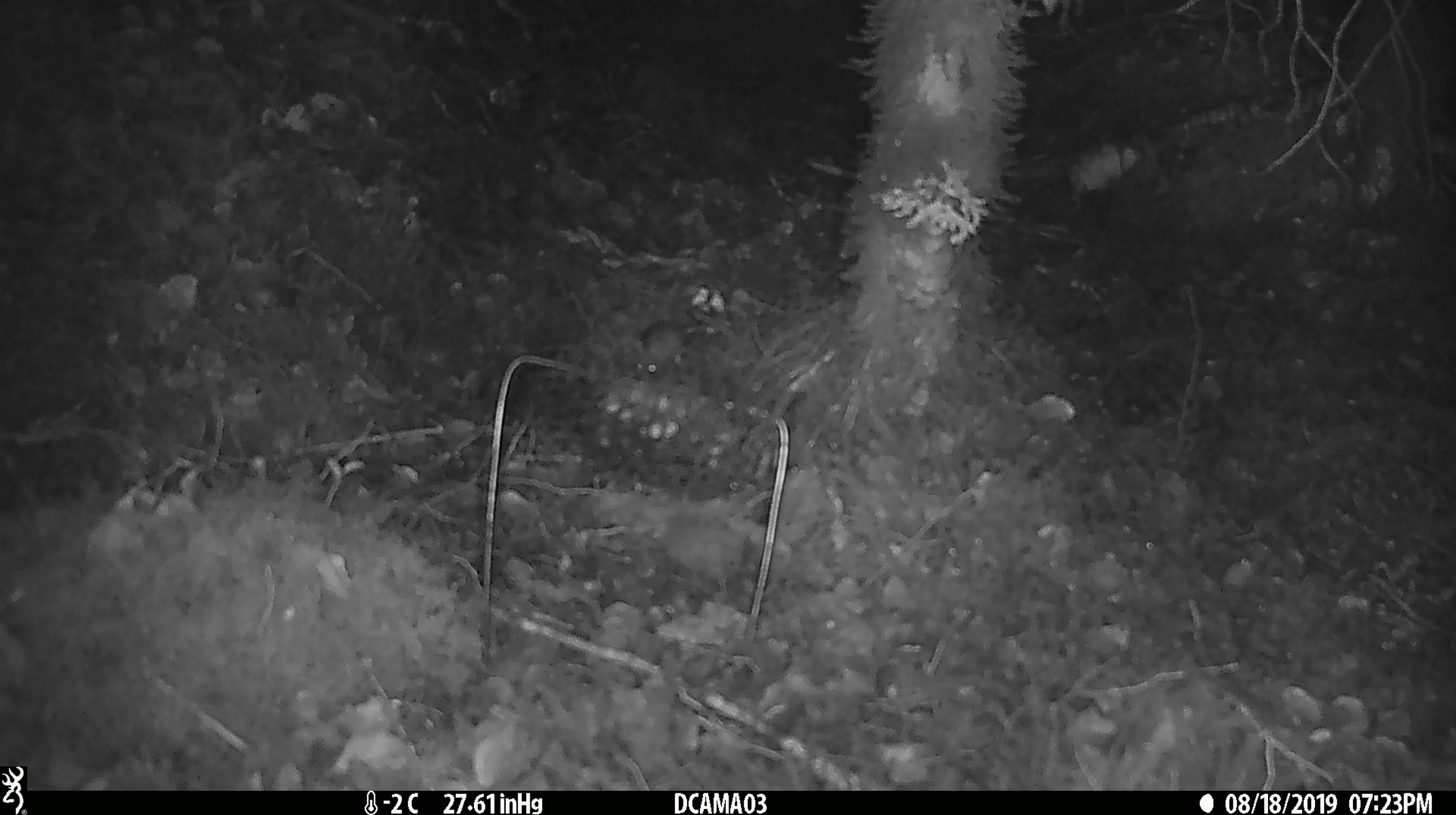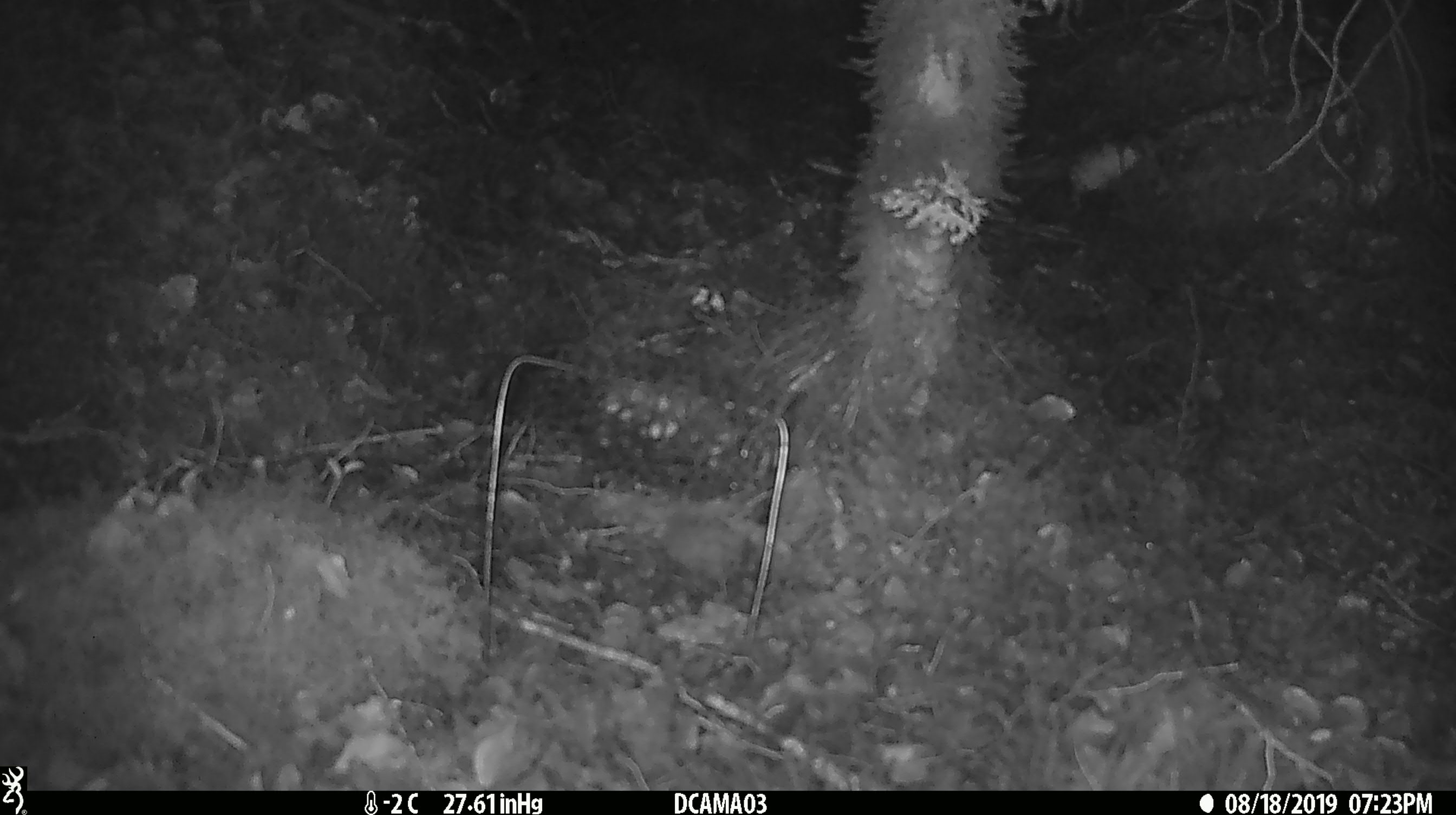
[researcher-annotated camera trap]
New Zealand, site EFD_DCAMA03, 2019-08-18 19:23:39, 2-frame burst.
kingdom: Animalia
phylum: Chordata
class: Mammalia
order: Rodentia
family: Muridae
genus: Mus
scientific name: Mus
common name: mouse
Mouse (Mus).